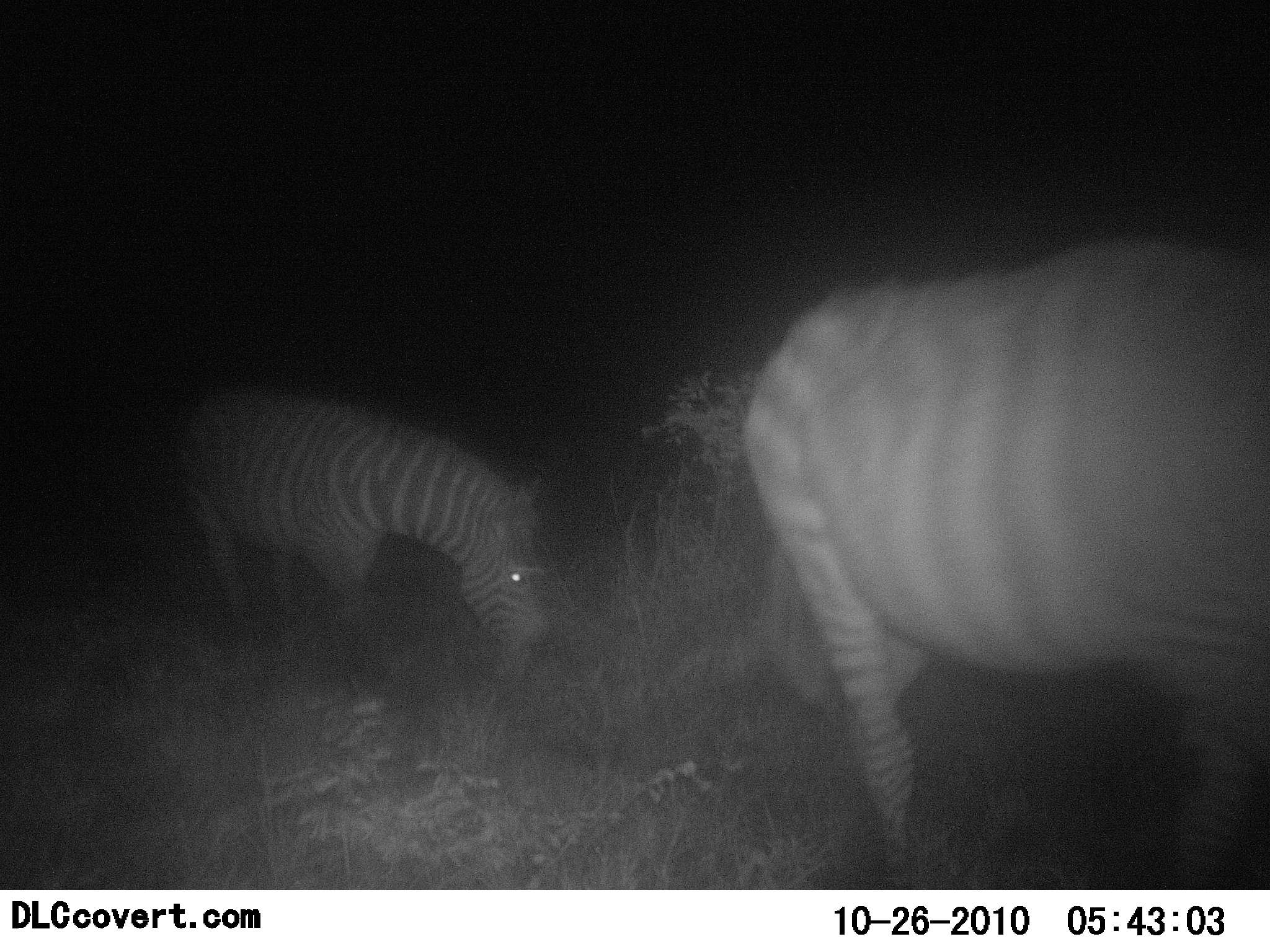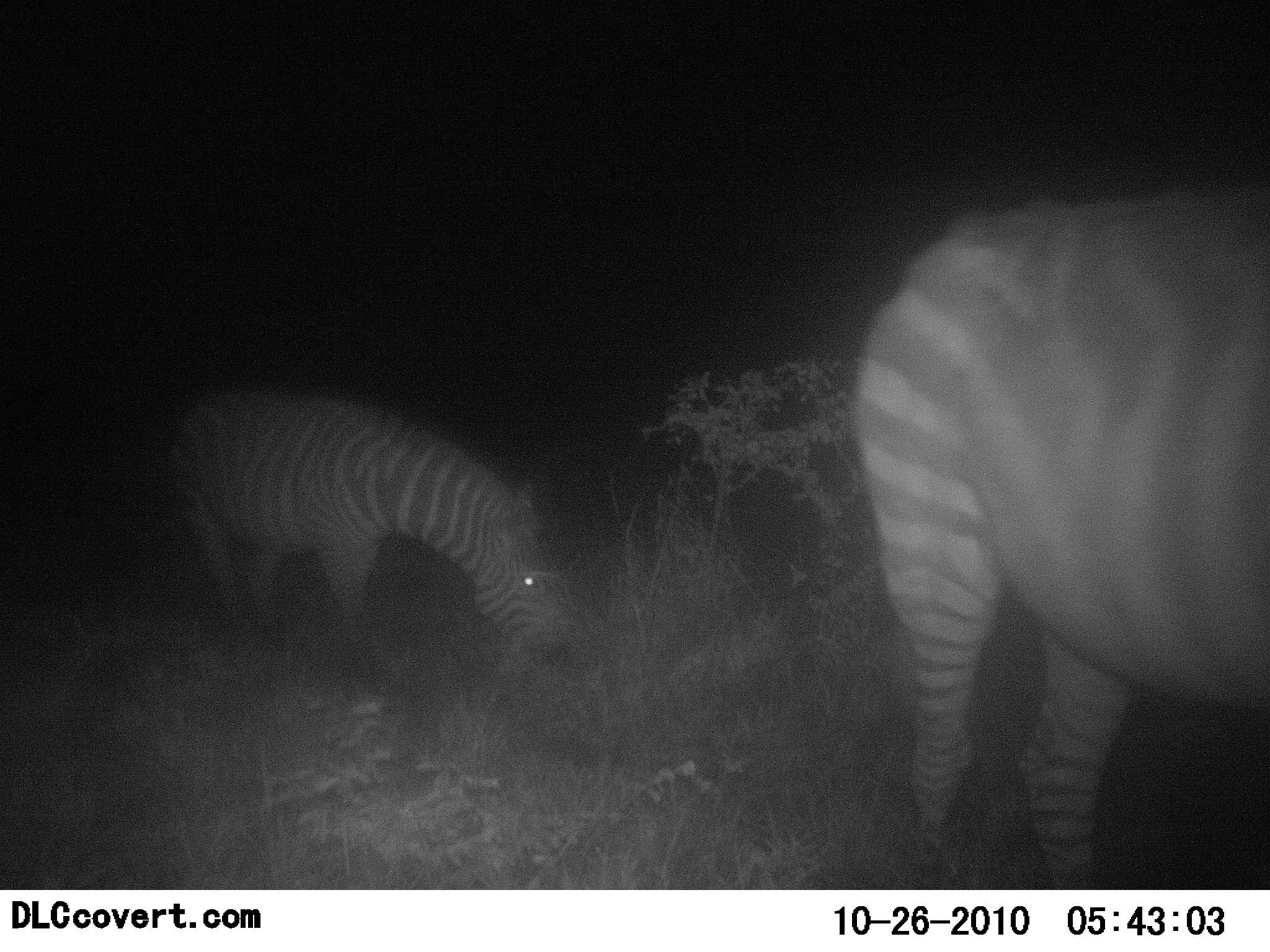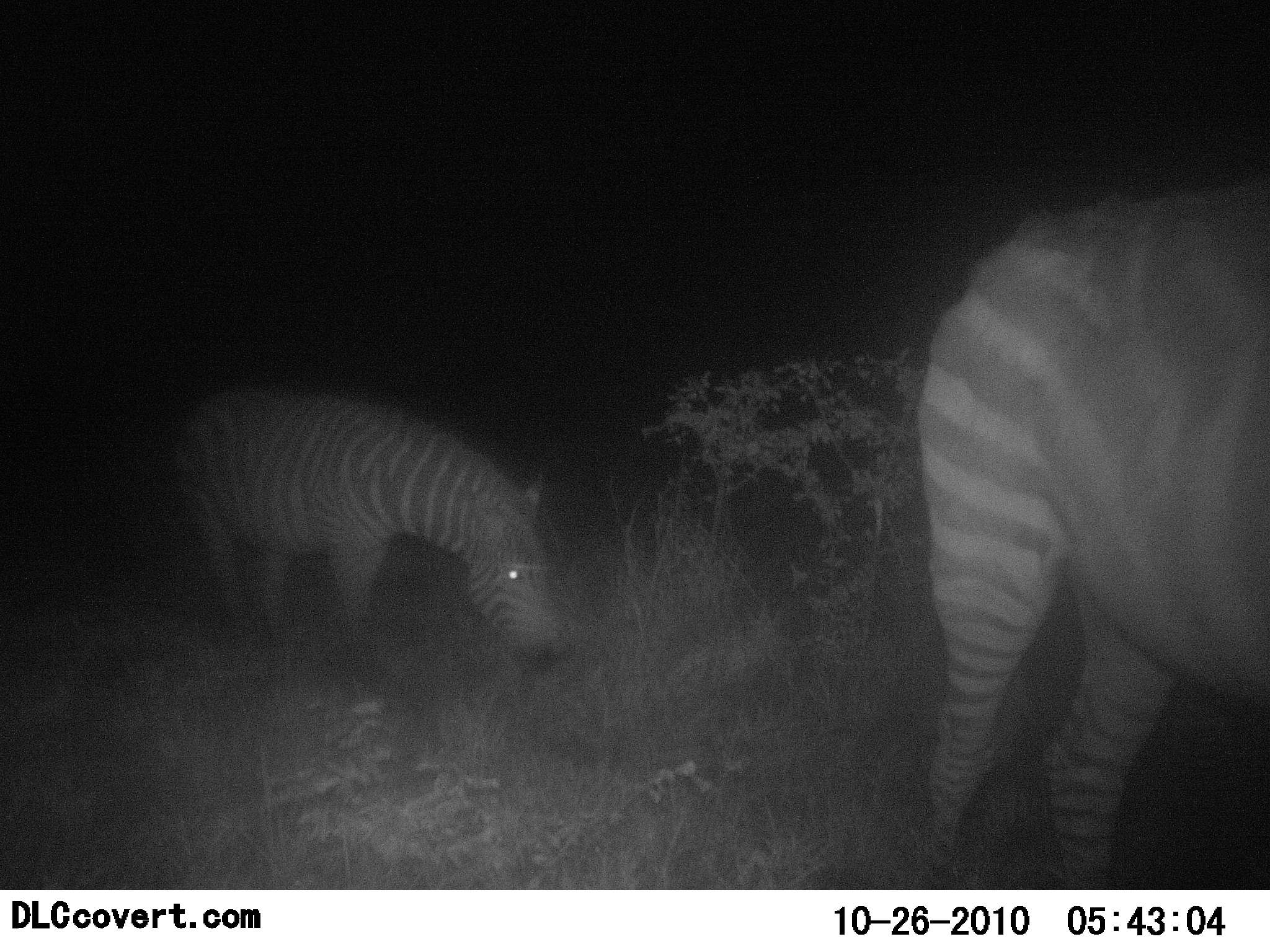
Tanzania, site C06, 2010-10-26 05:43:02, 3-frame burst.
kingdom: Animalia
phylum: Chordata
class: Mammalia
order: Perissodactyla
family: Equidae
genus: Equus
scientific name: Equus quagga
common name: plains zebra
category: zebra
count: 2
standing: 33%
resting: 0%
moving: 39%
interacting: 0%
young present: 0%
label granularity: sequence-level